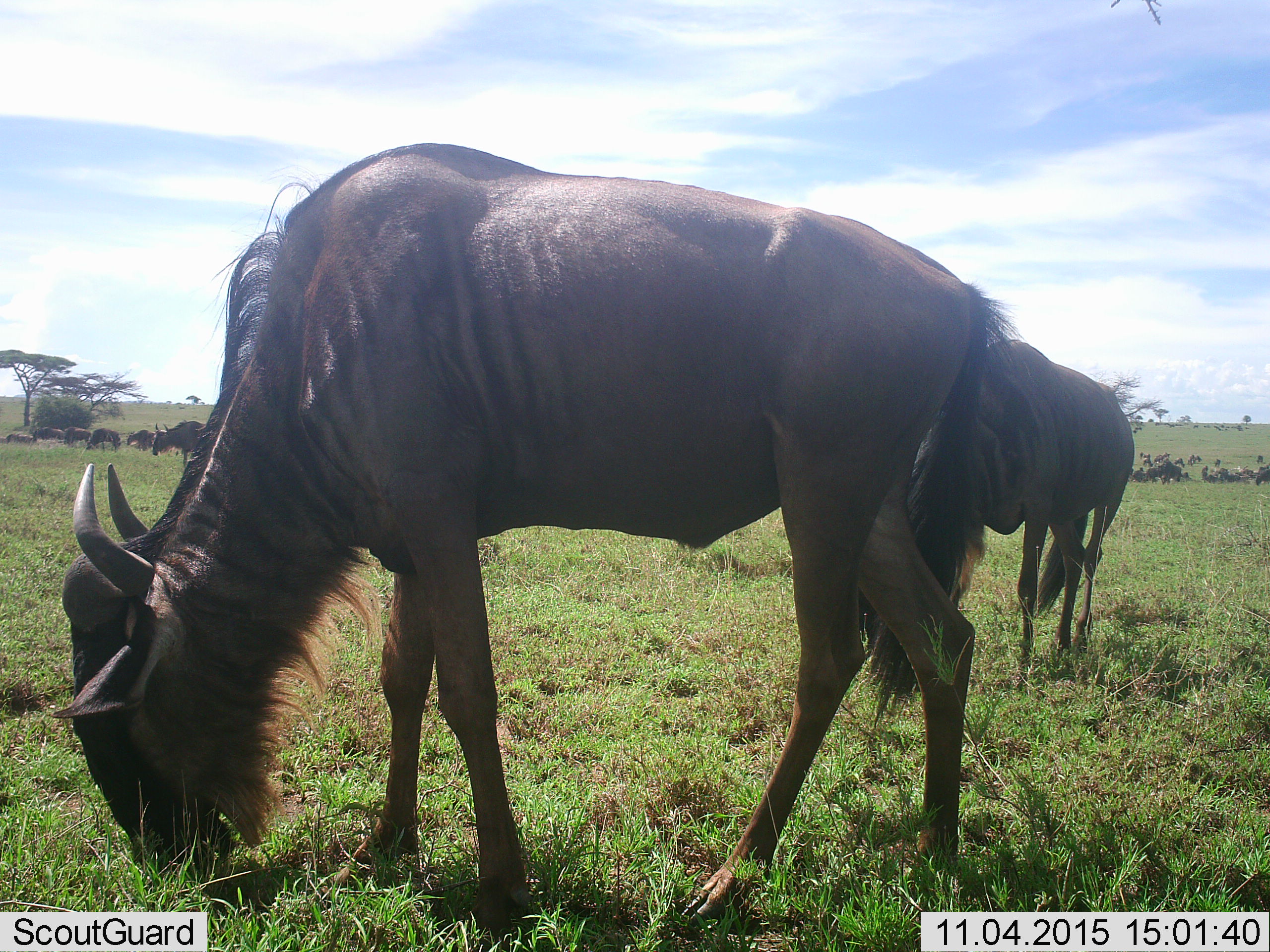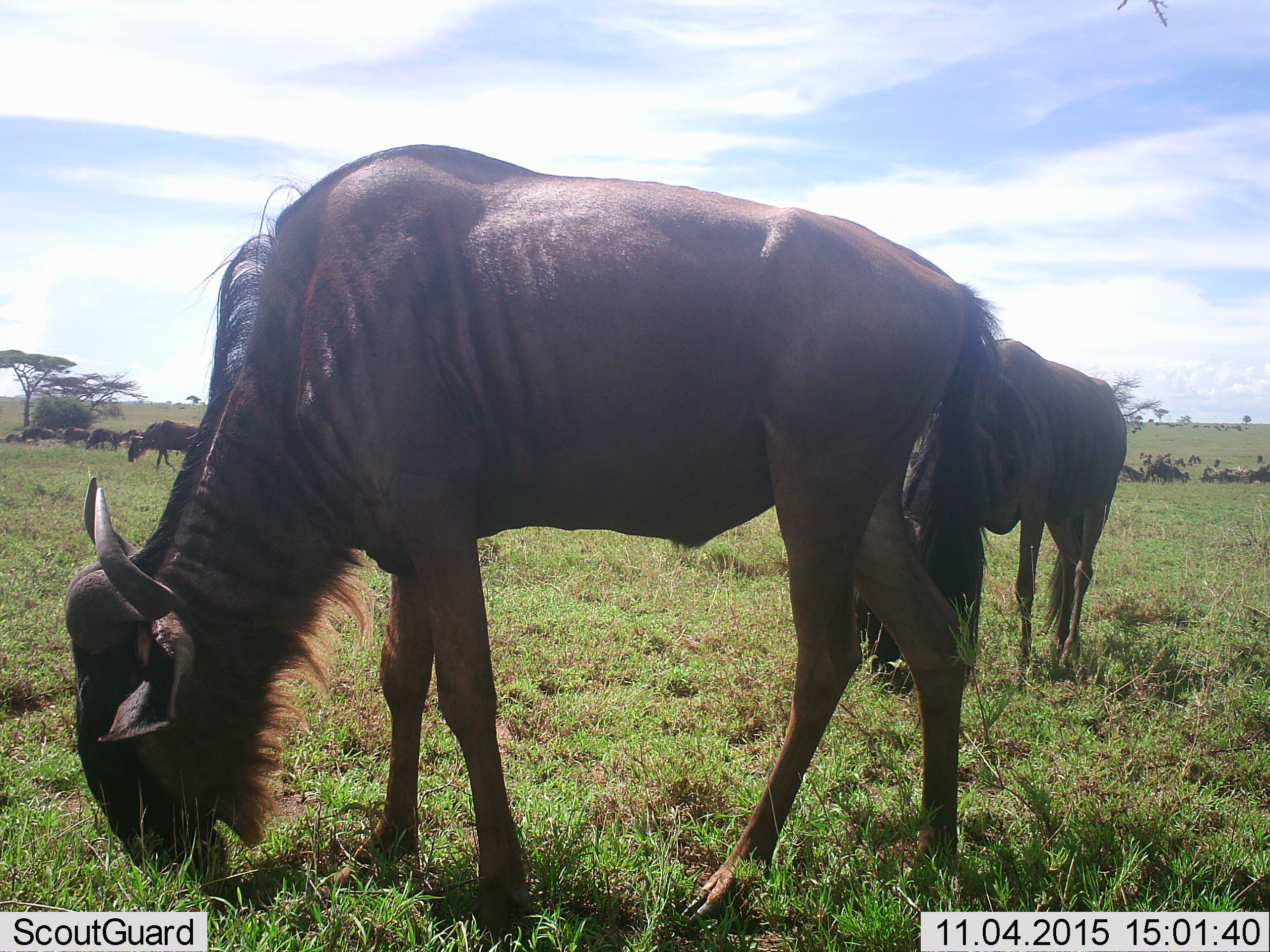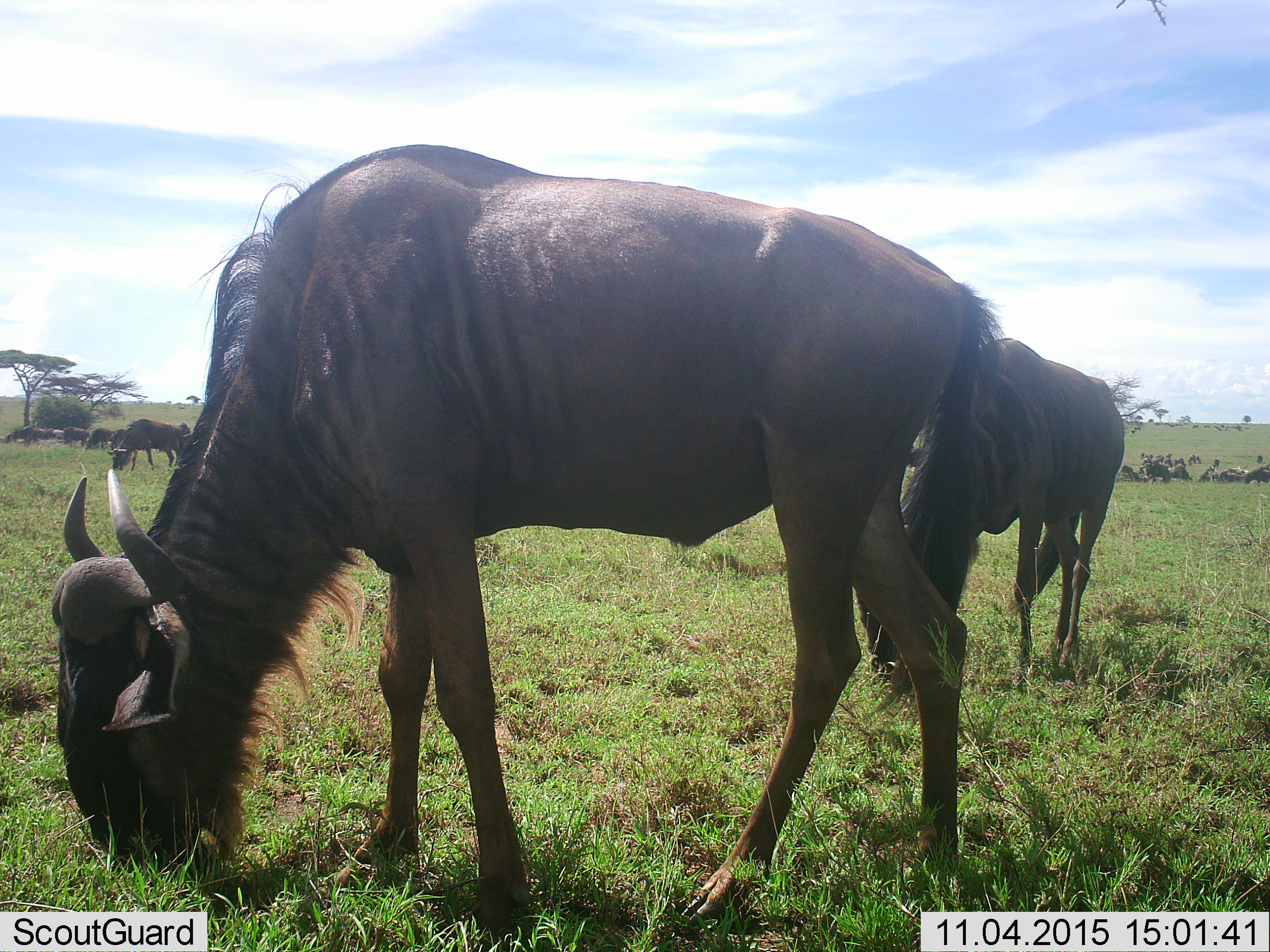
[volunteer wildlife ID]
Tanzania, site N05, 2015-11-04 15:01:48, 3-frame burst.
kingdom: Animalia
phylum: Chordata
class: Mammalia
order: Artiodactyla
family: Bovidae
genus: Connochaetes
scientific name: Connochaetes taurinus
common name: blue wildebeest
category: wildebeest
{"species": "wildebeest (blue wildebeest) (Connochaetes taurinus)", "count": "11-50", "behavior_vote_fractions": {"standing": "33%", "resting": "22%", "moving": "33%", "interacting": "11%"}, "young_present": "22%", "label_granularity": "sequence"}